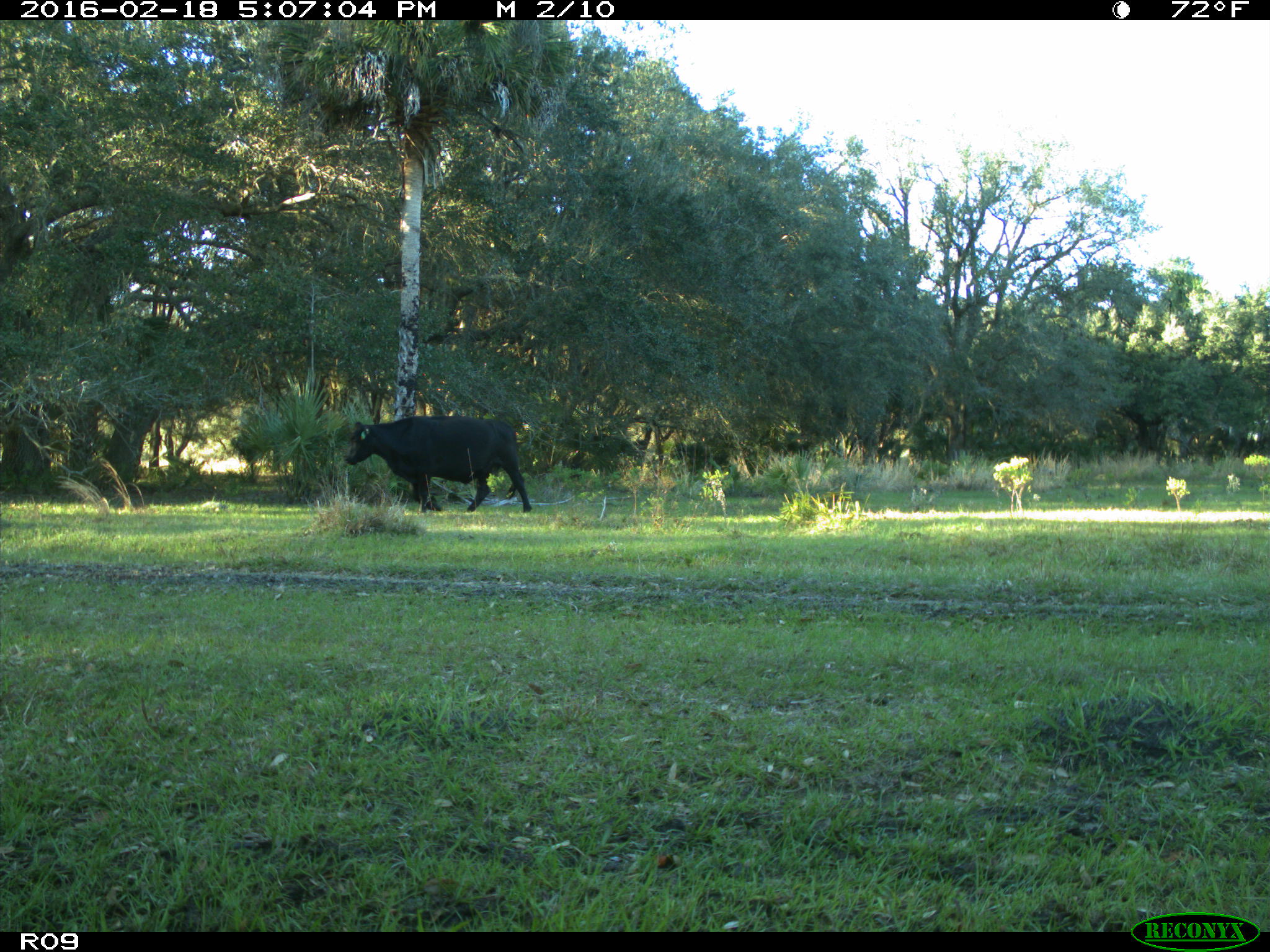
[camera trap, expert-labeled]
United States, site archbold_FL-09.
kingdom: Animalia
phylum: Chordata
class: Mammalia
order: Artiodactyla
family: Bovidae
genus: Bos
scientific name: Bos taurus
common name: domestic cow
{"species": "Bos taurus (domestic cow)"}